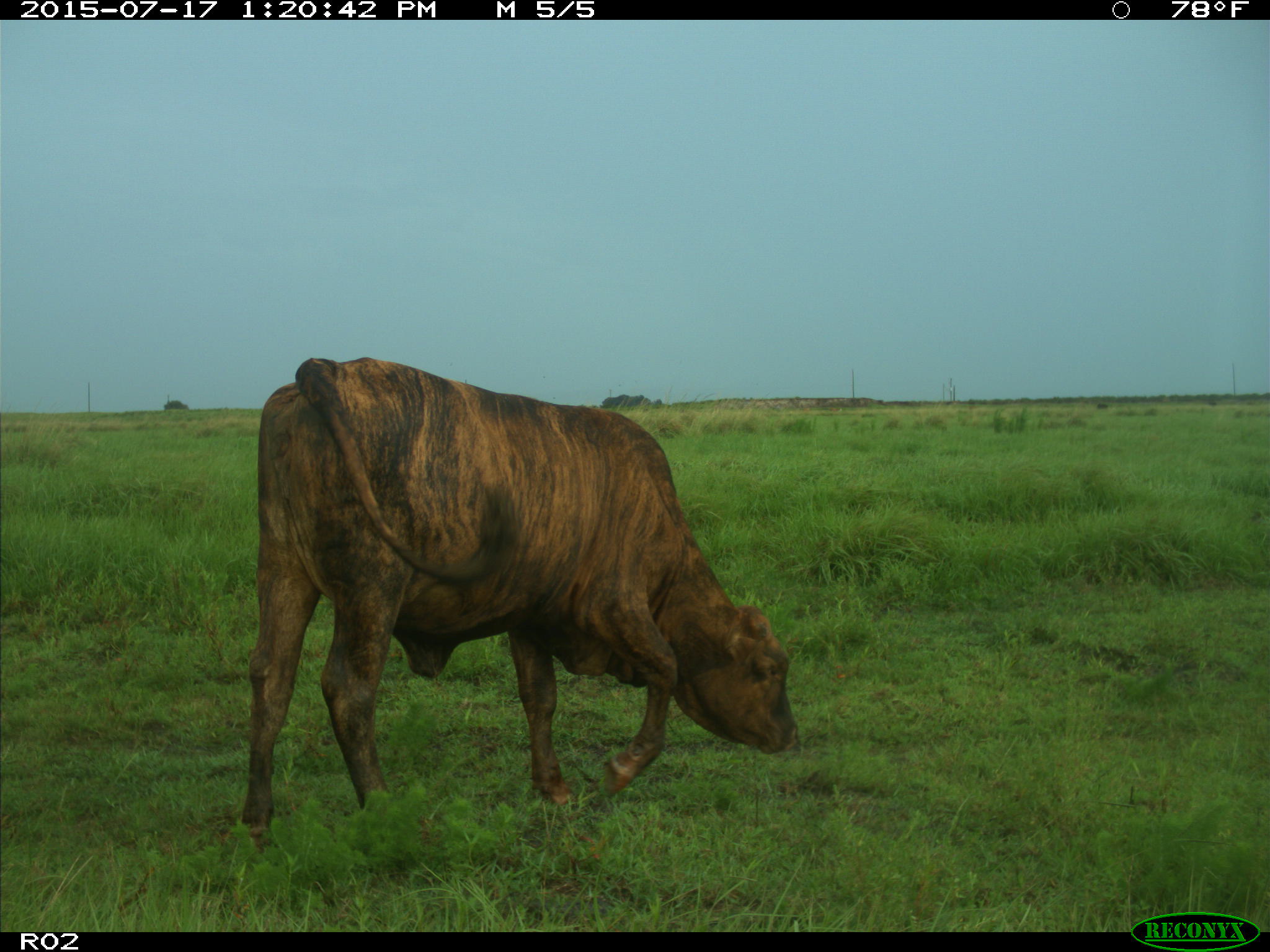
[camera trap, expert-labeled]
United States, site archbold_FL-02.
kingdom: Animalia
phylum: Chordata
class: Mammalia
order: Artiodactyla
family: Bovidae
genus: Bos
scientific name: Bos taurus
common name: domestic cow